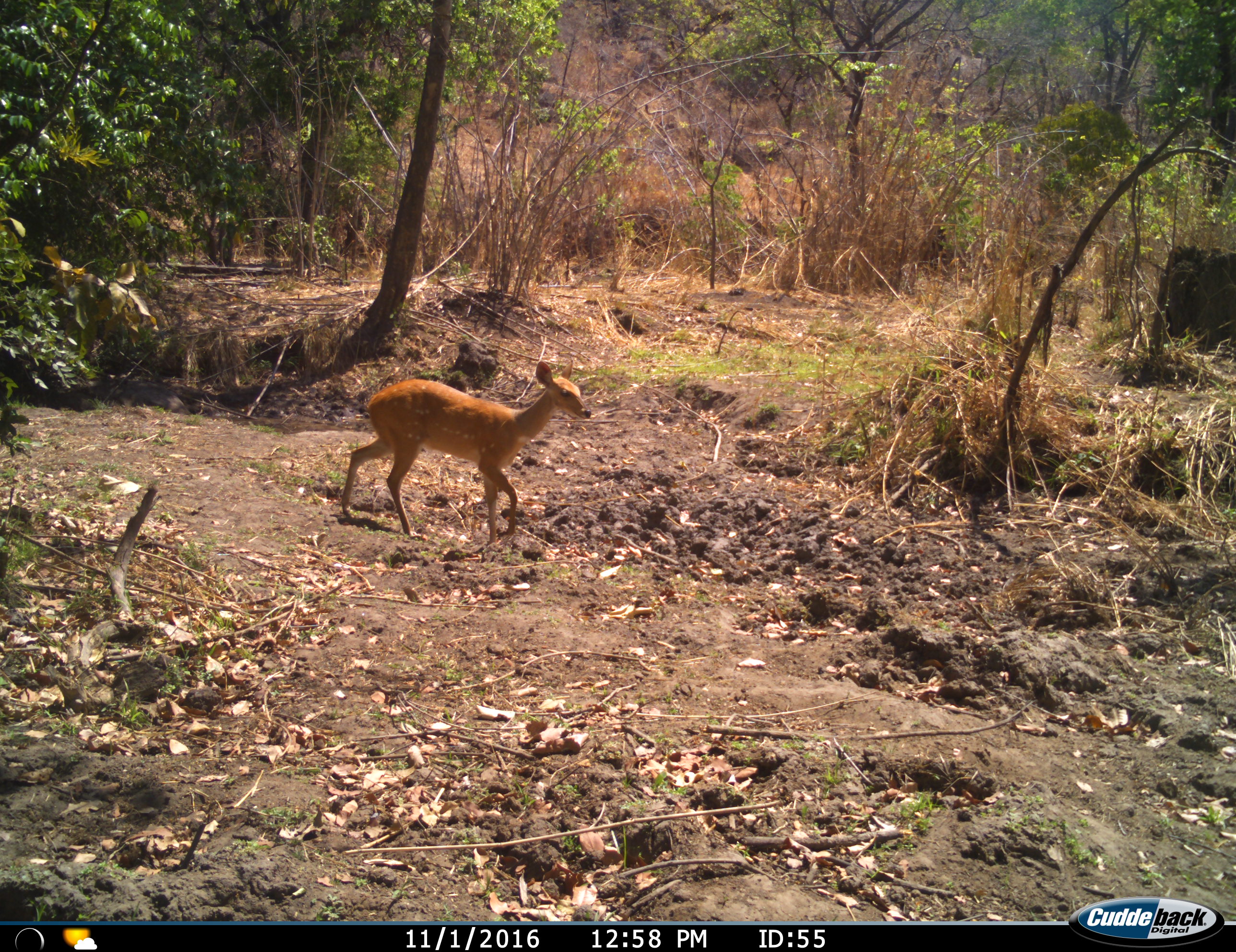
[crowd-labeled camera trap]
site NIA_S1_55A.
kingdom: Animalia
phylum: Chordata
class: Mammalia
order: Artiodactyla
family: Bovidae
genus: Tragelaphus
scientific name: Tragelaphus scriptus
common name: bushbuck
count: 1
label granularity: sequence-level